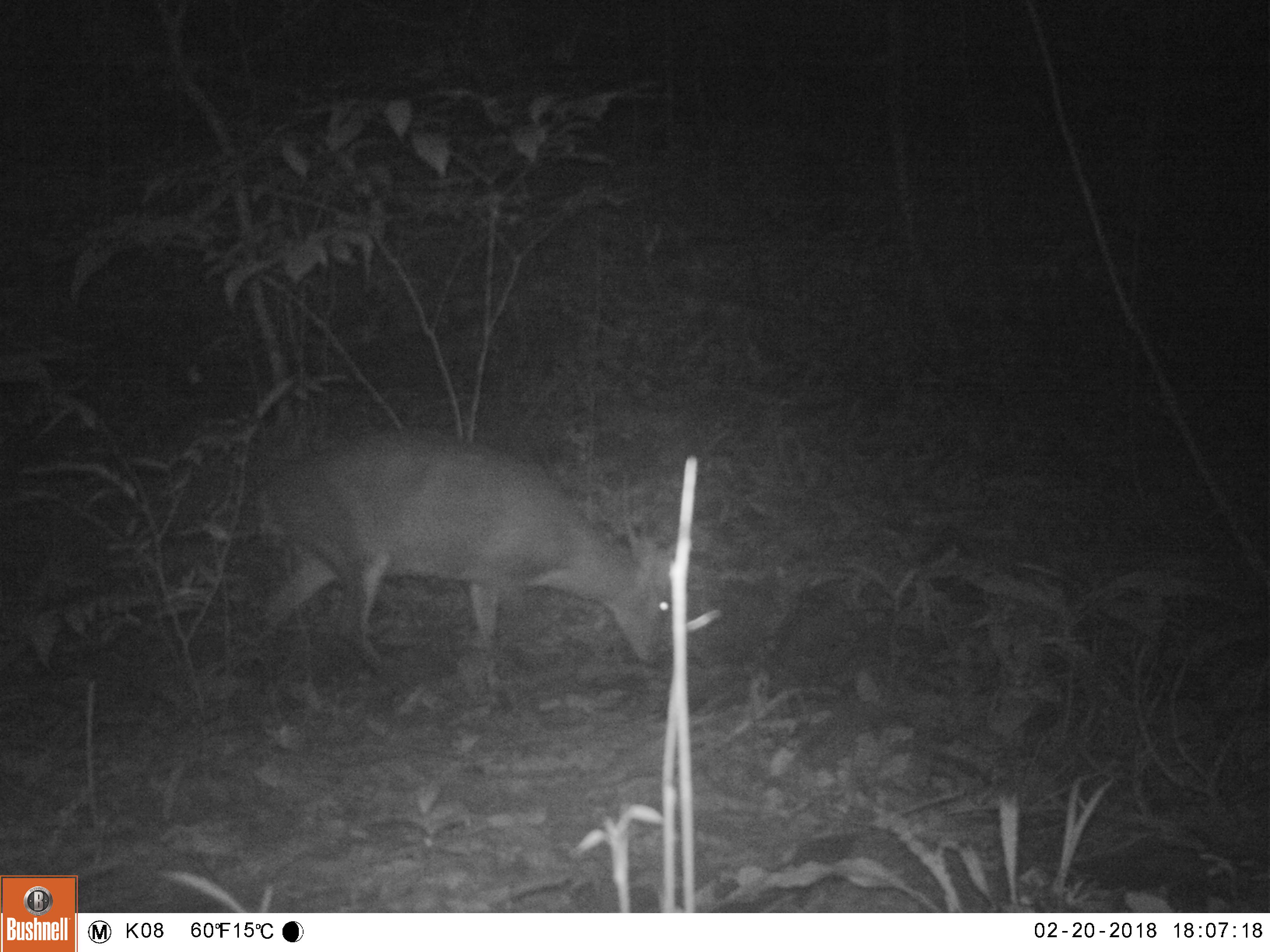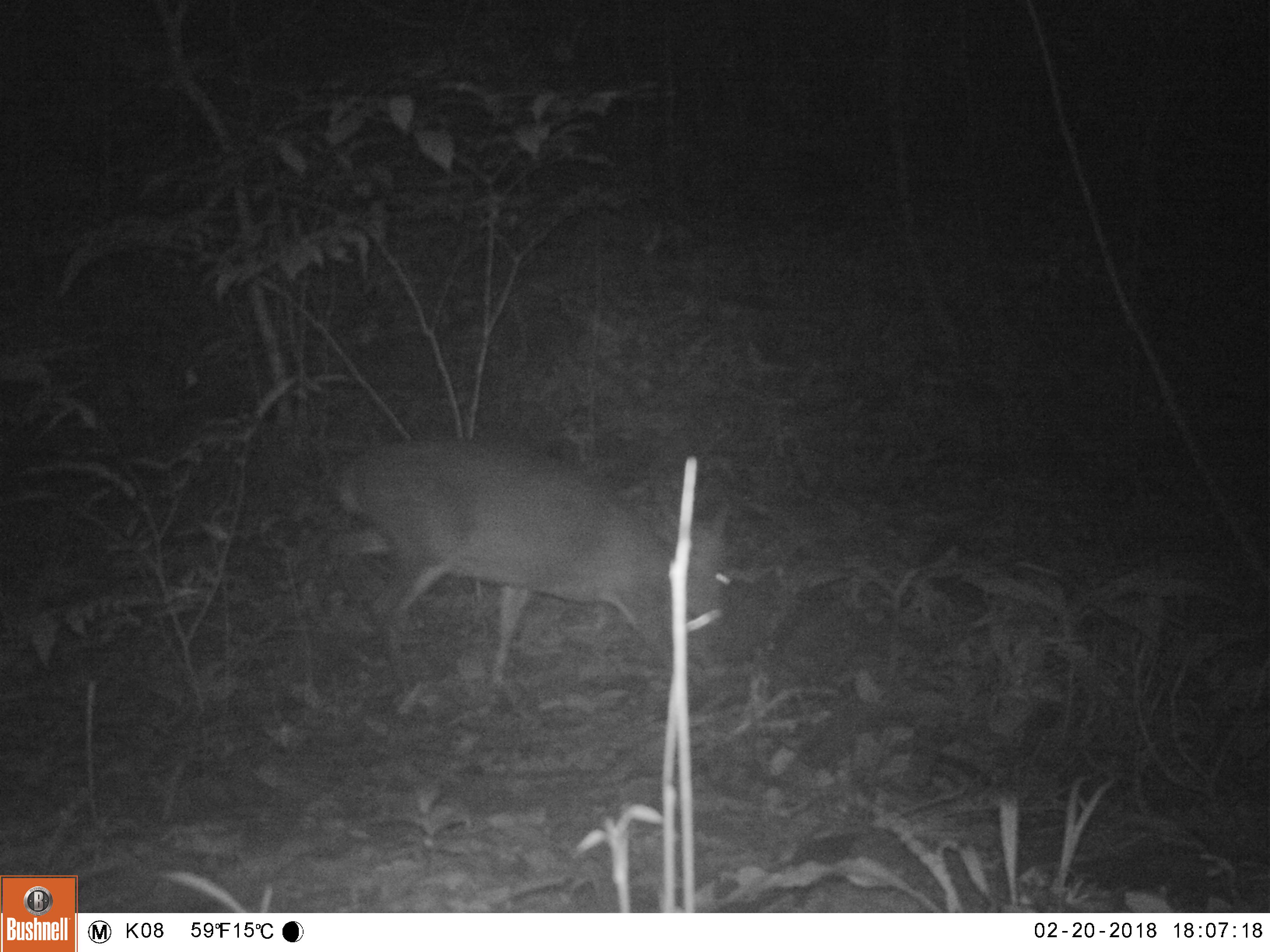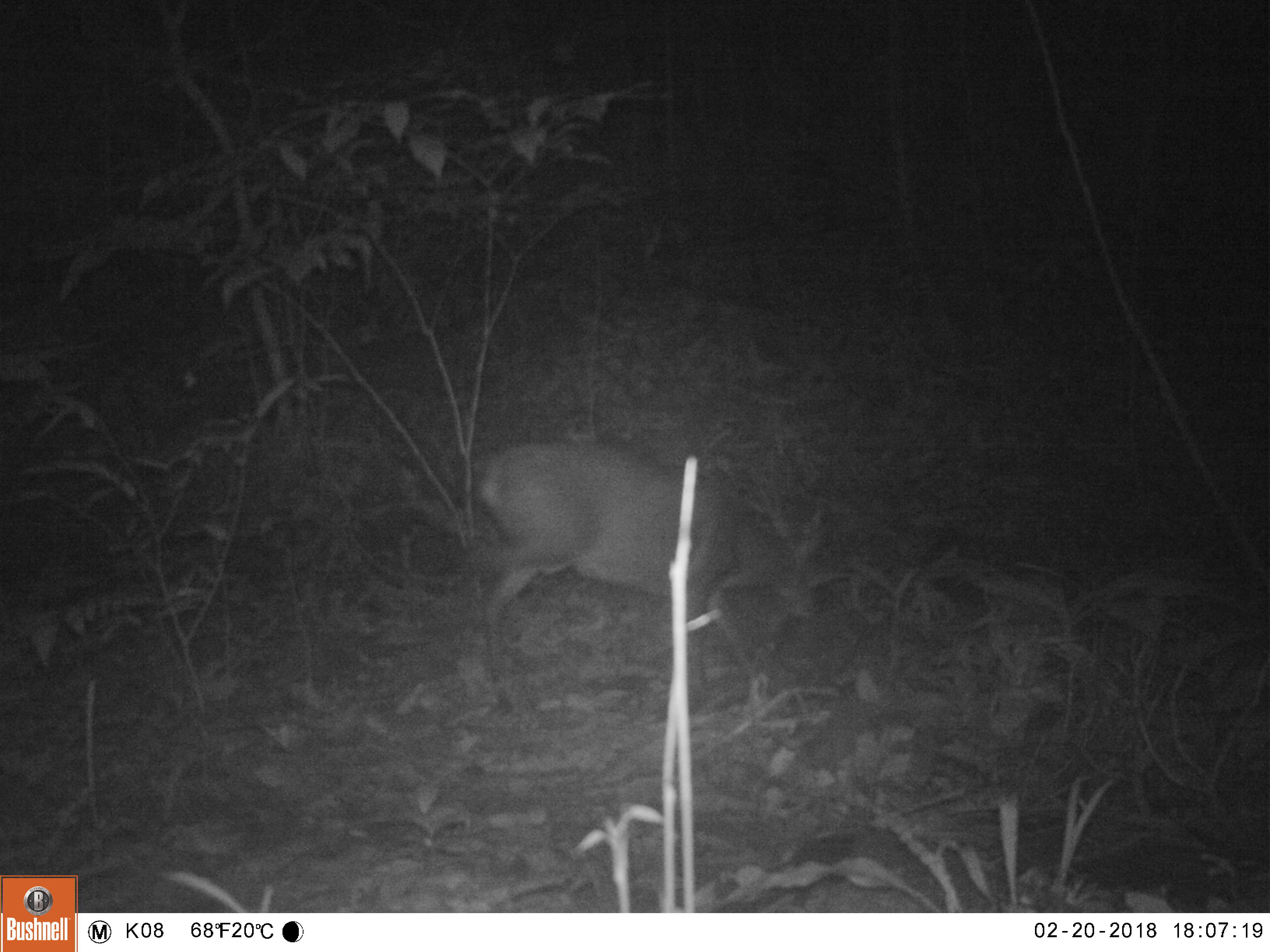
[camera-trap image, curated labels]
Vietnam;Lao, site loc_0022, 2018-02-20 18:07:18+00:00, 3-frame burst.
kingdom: Animalia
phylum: Chordata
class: Mammalia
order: Artiodactyla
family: Cervidae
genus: Muntiacus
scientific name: Muntiacus vuquangensis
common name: large-antlered muntjac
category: large antlered muntjac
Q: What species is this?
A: Large antlered muntjac (large-antlered muntjac) (Muntiacus vuquangensis).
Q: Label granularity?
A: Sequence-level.